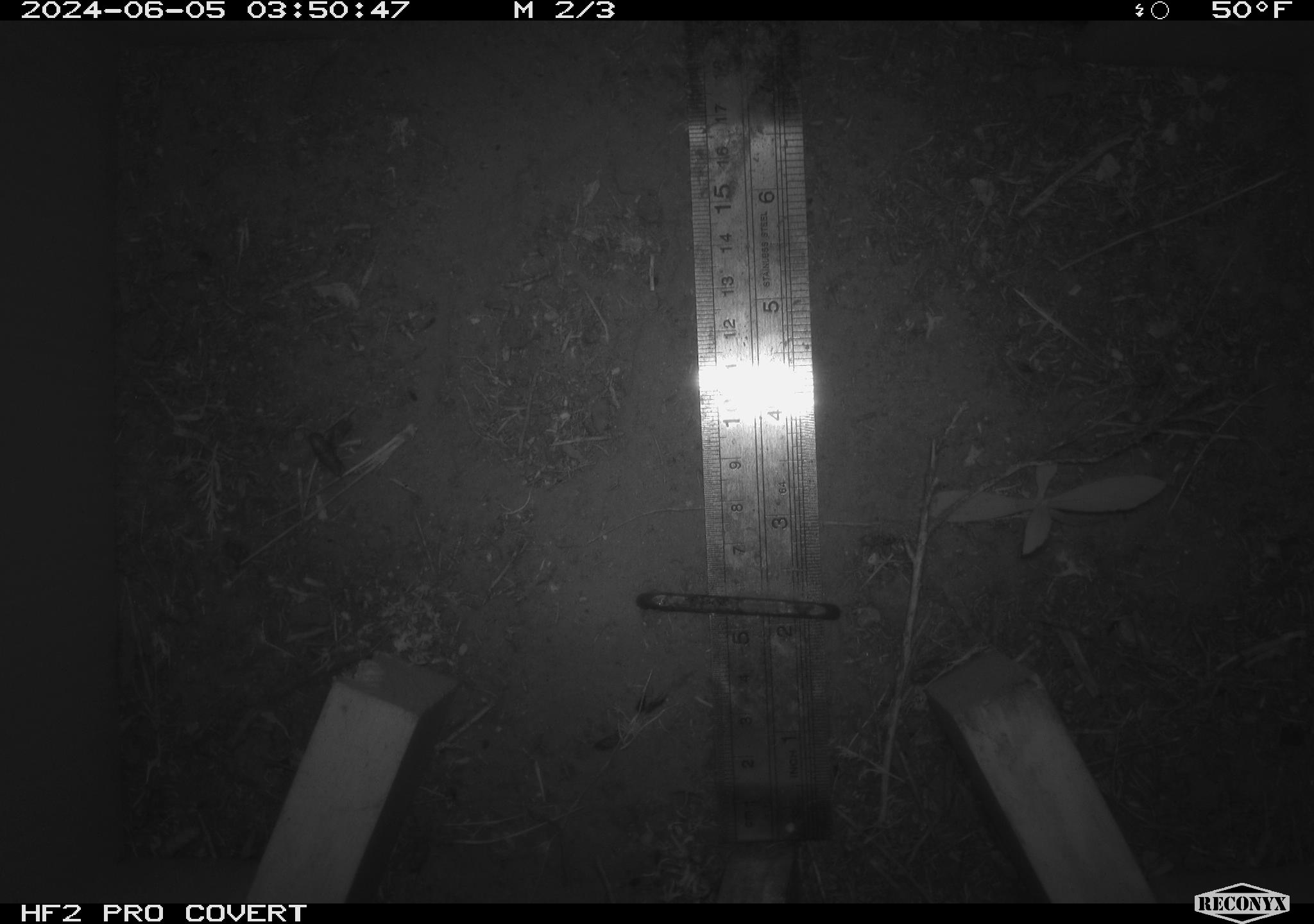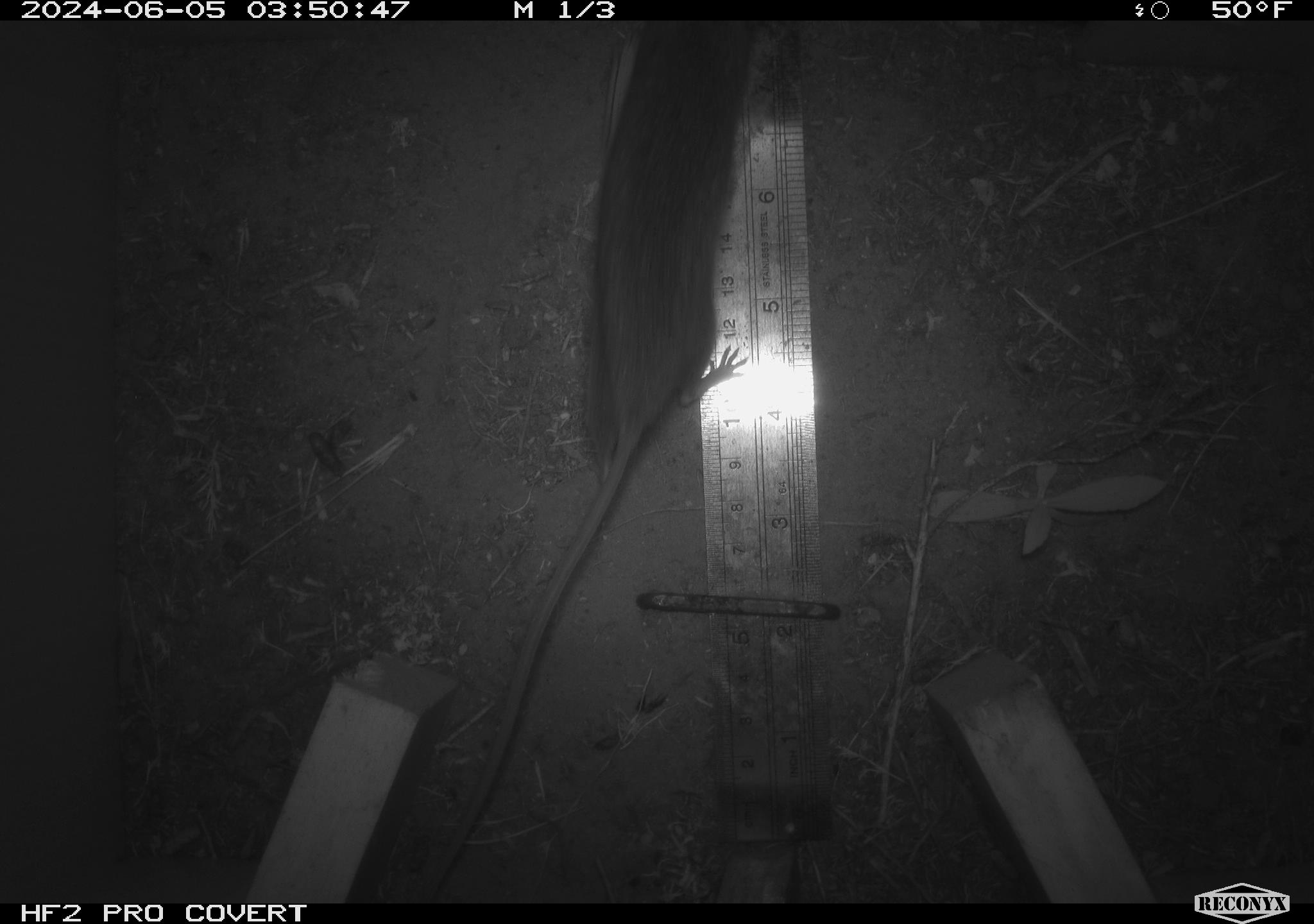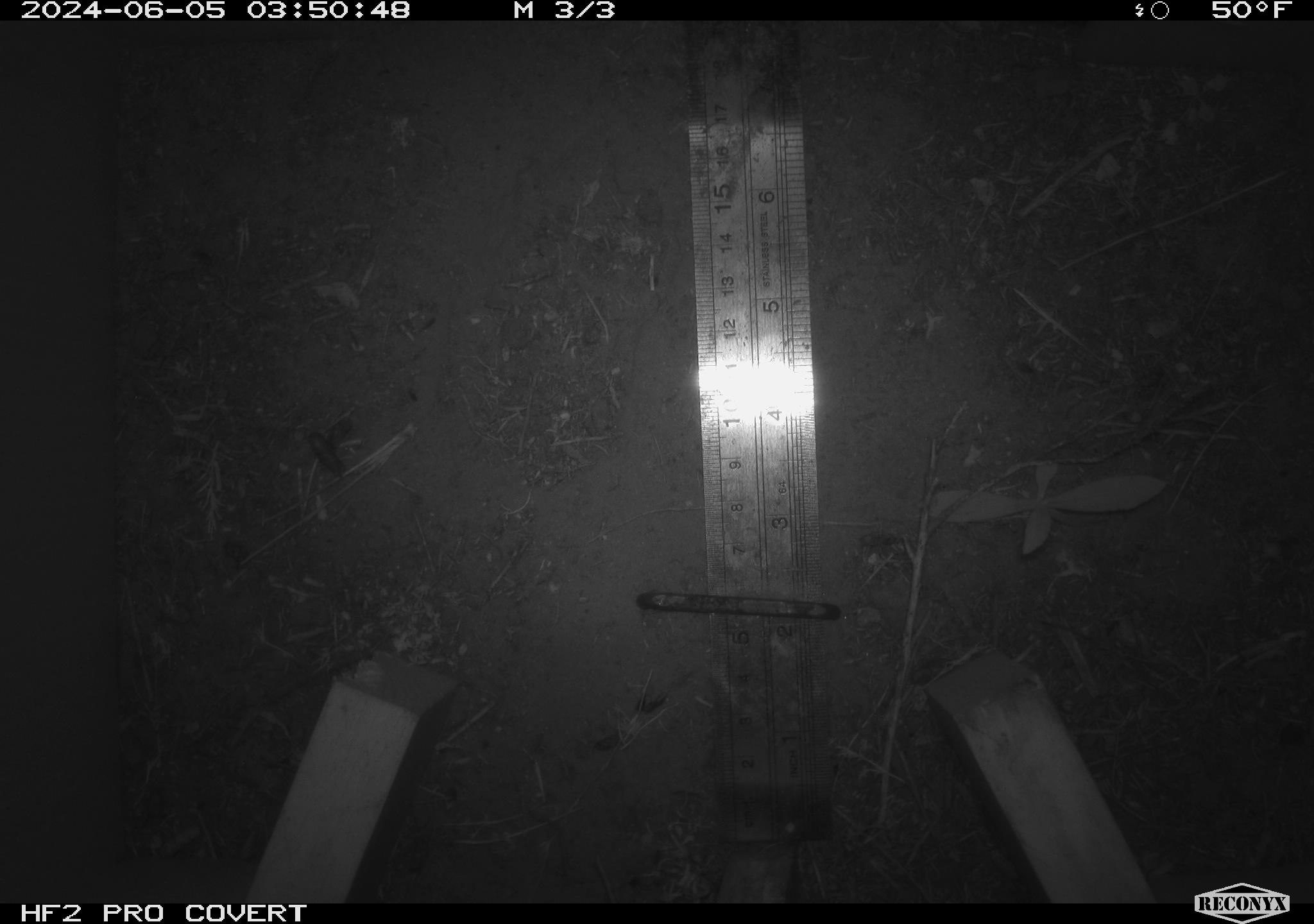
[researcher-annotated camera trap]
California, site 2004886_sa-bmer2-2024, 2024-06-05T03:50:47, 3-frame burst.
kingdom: Animalia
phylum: Chordata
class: Mammalia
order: Rodentia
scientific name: Rodentia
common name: mouse species